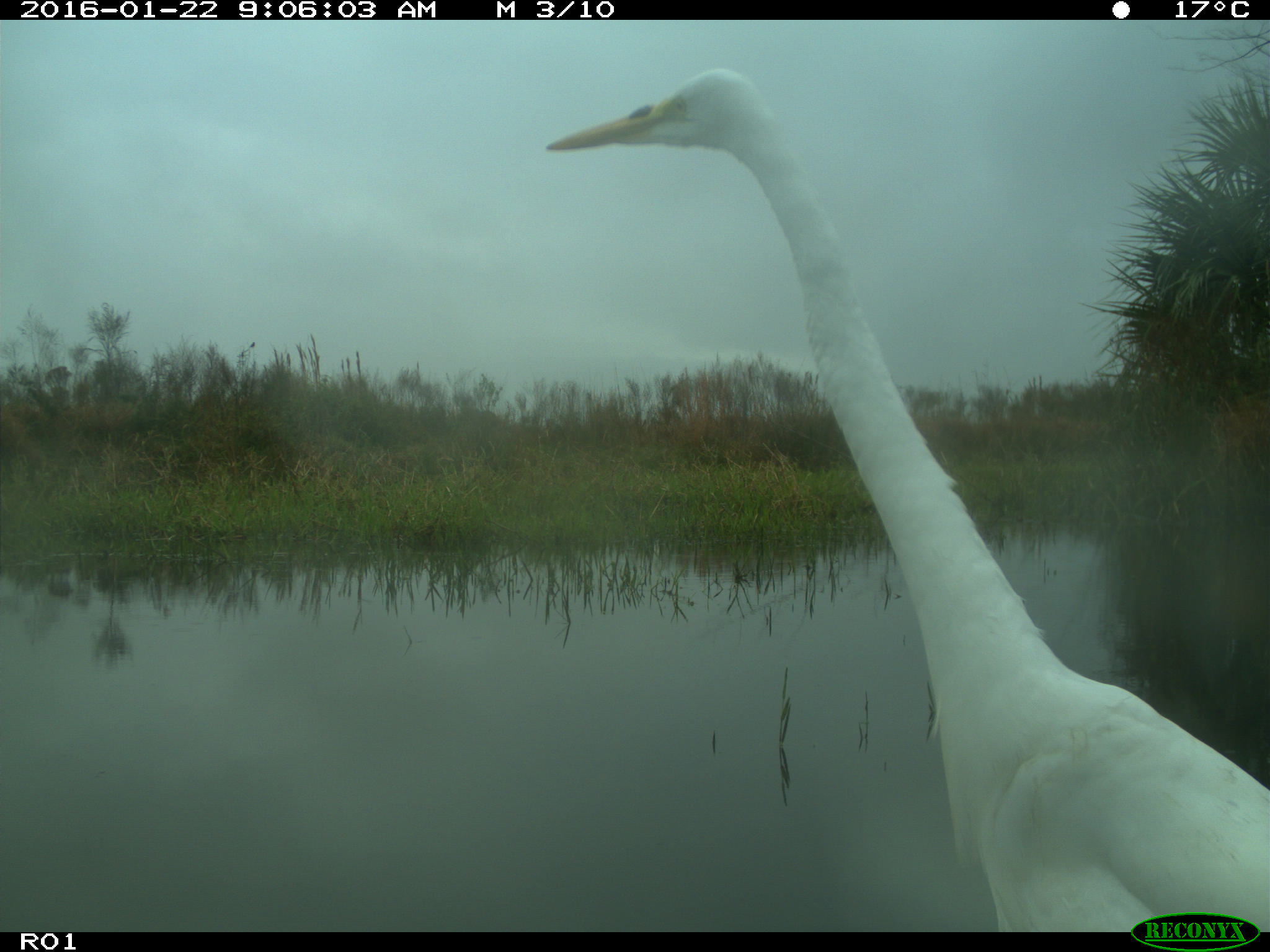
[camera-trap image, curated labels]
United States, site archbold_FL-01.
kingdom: Animalia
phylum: Chordata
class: Aves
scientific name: Aves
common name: birds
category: unidentified bird